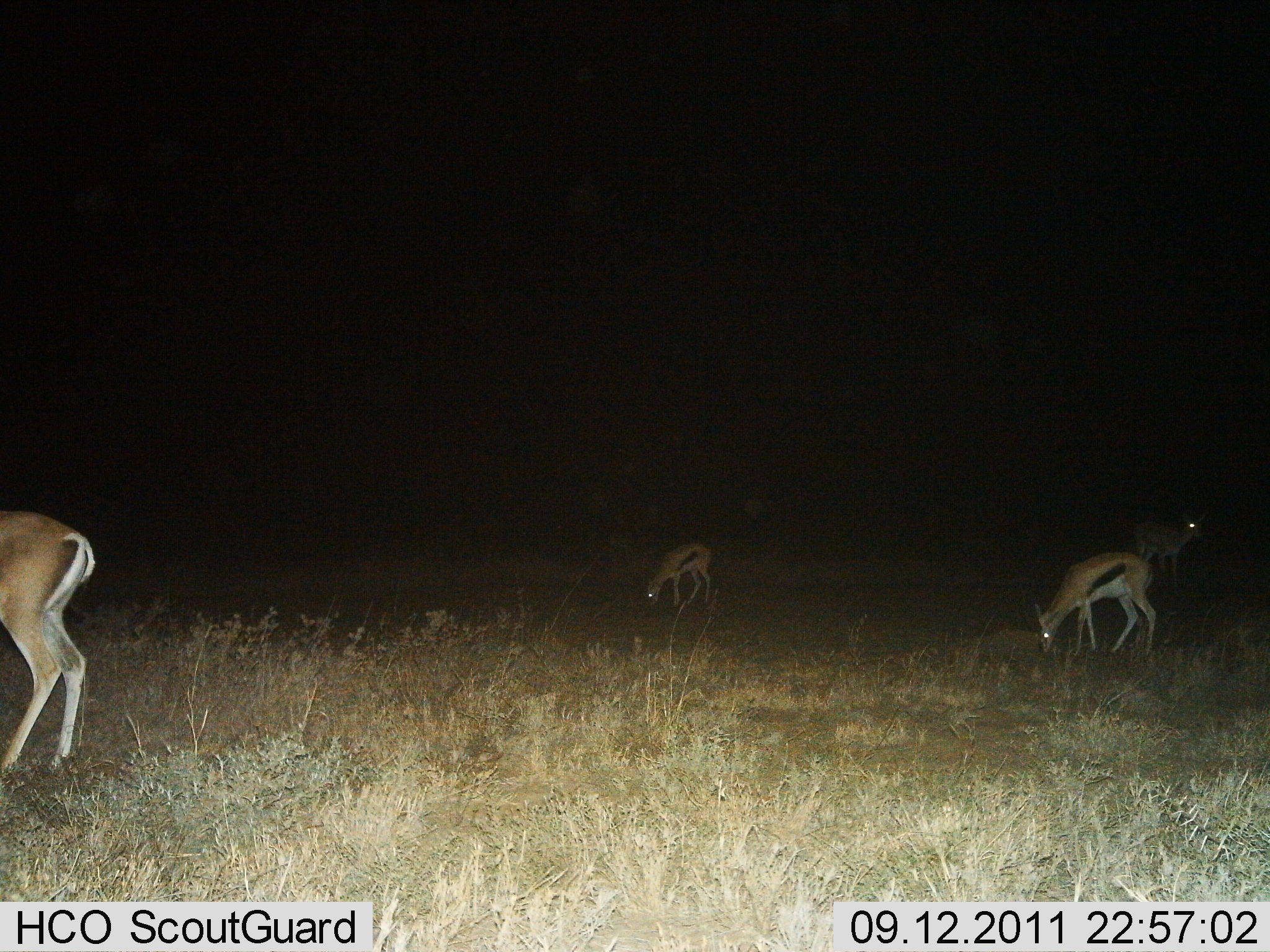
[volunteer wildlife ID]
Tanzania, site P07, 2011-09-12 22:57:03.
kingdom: Animalia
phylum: Chordata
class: Mammalia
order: Artiodactyla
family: Bovidae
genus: Eudorcas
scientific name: Eudorcas thomsonii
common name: thomson's gazelle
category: gazellethomsons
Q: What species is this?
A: Gazellethomsons (thomson's gazelle) (Eudorcas thomsonii).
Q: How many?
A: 4.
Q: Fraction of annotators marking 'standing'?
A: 38%.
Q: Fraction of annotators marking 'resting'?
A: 0%.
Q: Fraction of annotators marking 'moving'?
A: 12%.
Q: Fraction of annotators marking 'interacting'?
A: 0%.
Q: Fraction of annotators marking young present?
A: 0%.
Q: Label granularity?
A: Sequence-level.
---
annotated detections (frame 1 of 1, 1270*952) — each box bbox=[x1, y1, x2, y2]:
animal: bbox=[2, 506, 98, 779]; bbox=[1032, 549, 1158, 661]; bbox=[1130, 510, 1208, 592]; bbox=[644, 542, 715, 611]